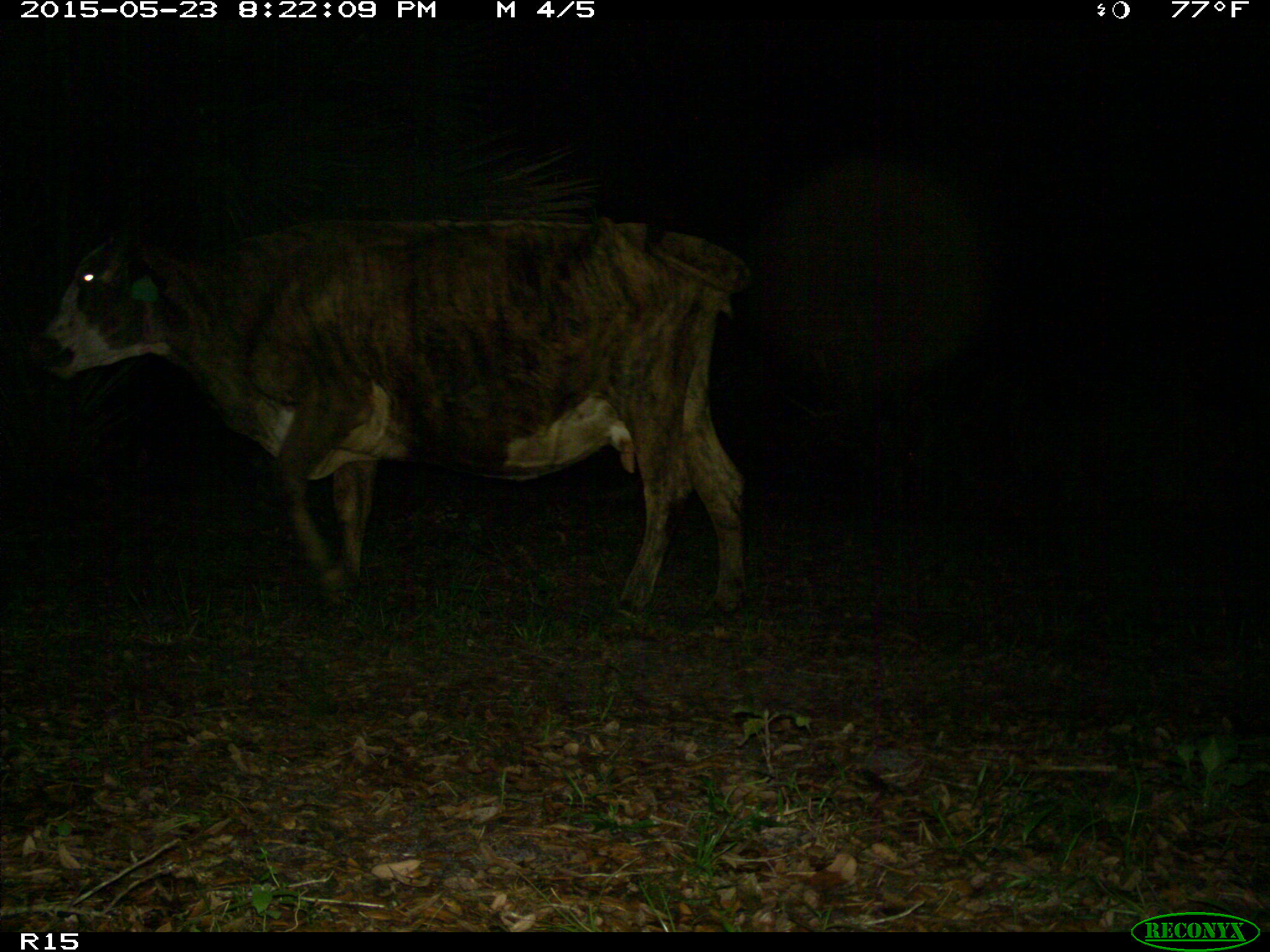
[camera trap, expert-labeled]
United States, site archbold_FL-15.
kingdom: Animalia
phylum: Chordata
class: Mammalia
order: Artiodactyla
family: Bovidae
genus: Bos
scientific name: Bos taurus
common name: domestic cow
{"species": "Bos taurus (domestic cow)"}